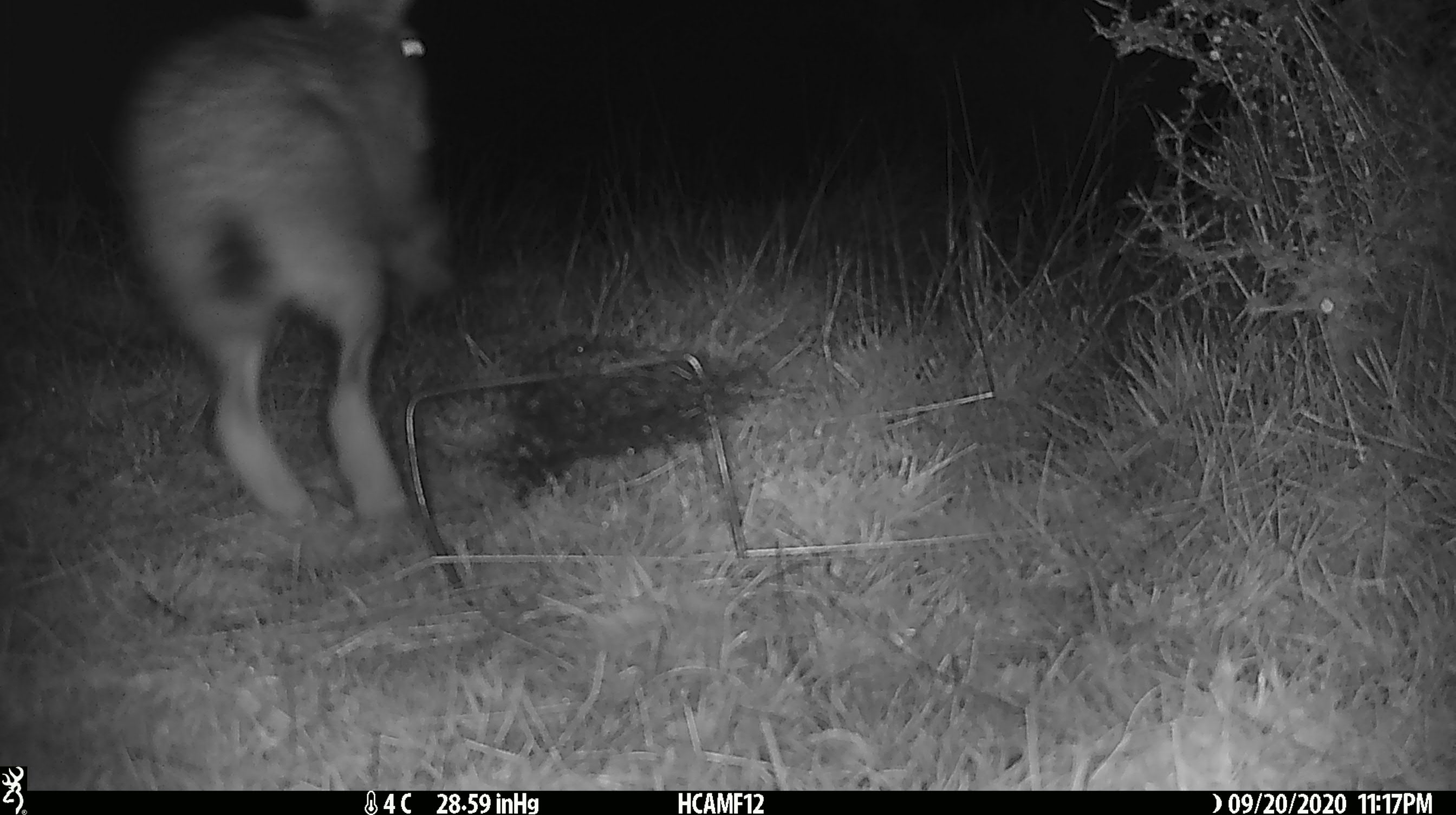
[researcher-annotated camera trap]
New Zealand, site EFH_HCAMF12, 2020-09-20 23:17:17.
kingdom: Animalia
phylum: Chordata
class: Mammalia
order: Lagomorpha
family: Leporidae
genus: Lepus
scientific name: Lepus europaeus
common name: brown hare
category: hare